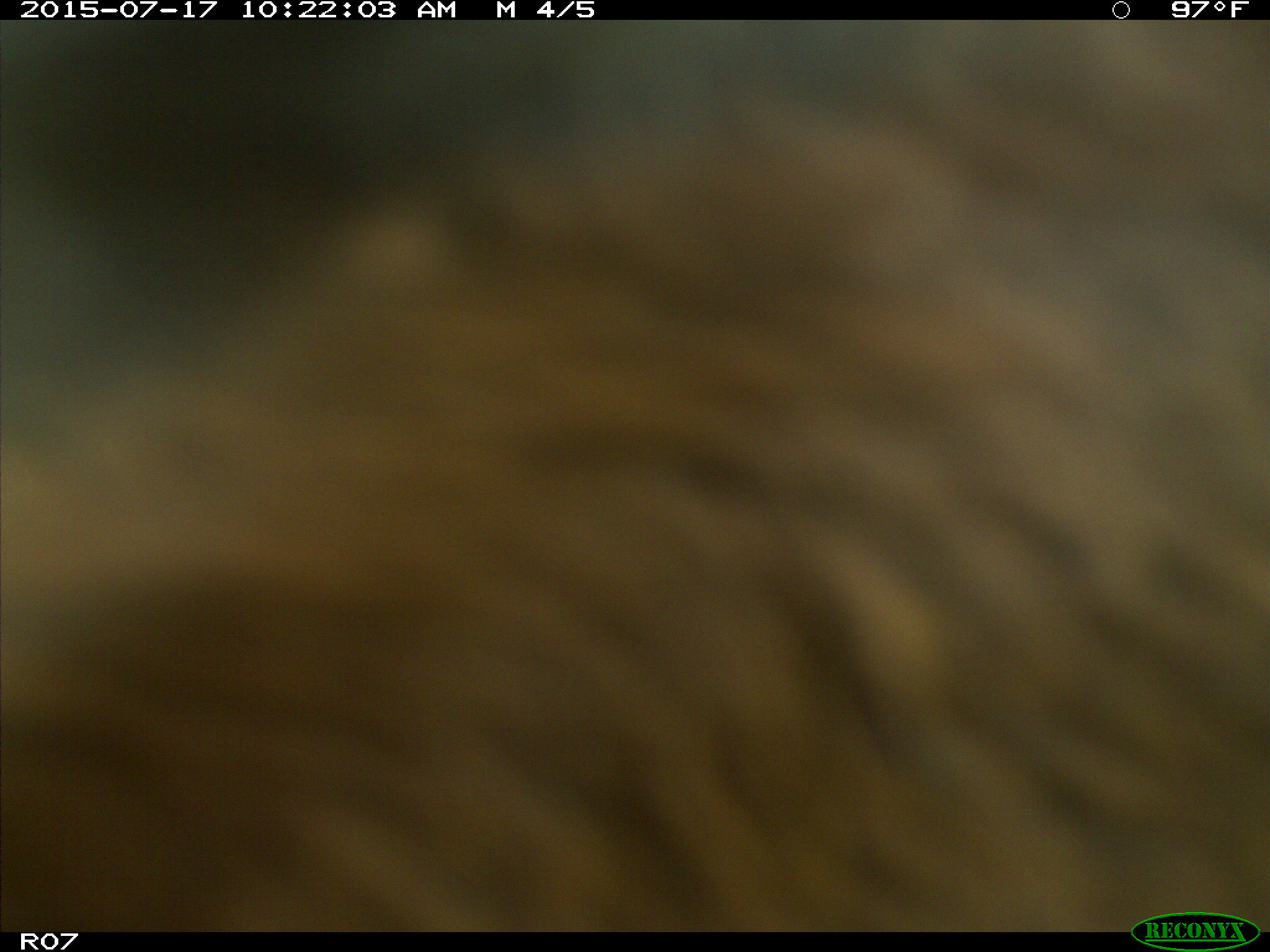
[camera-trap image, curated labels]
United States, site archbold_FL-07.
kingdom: Animalia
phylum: Chordata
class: Mammalia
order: Artiodactyla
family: Bovidae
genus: Bos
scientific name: Bos taurus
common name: domestic cow